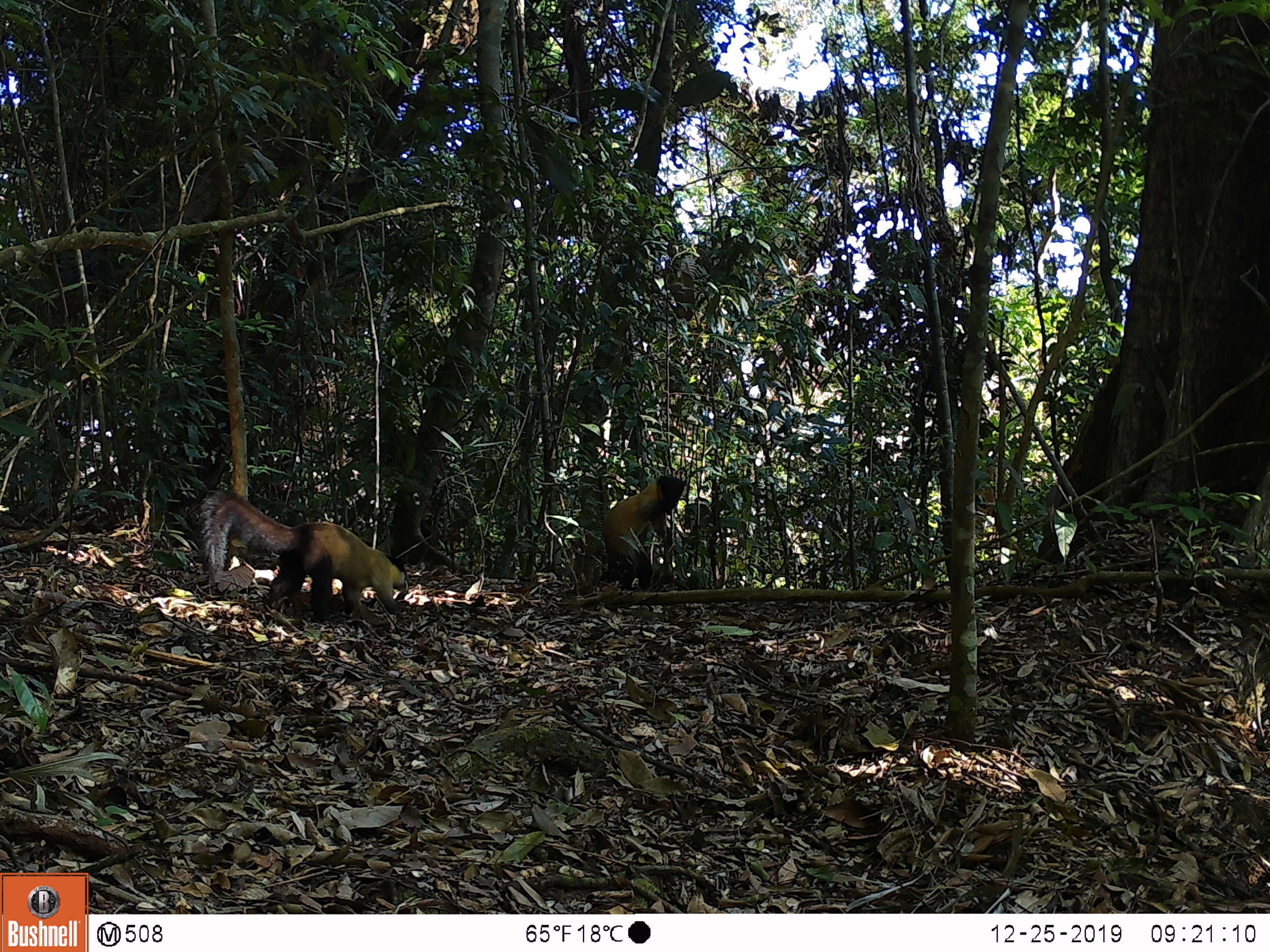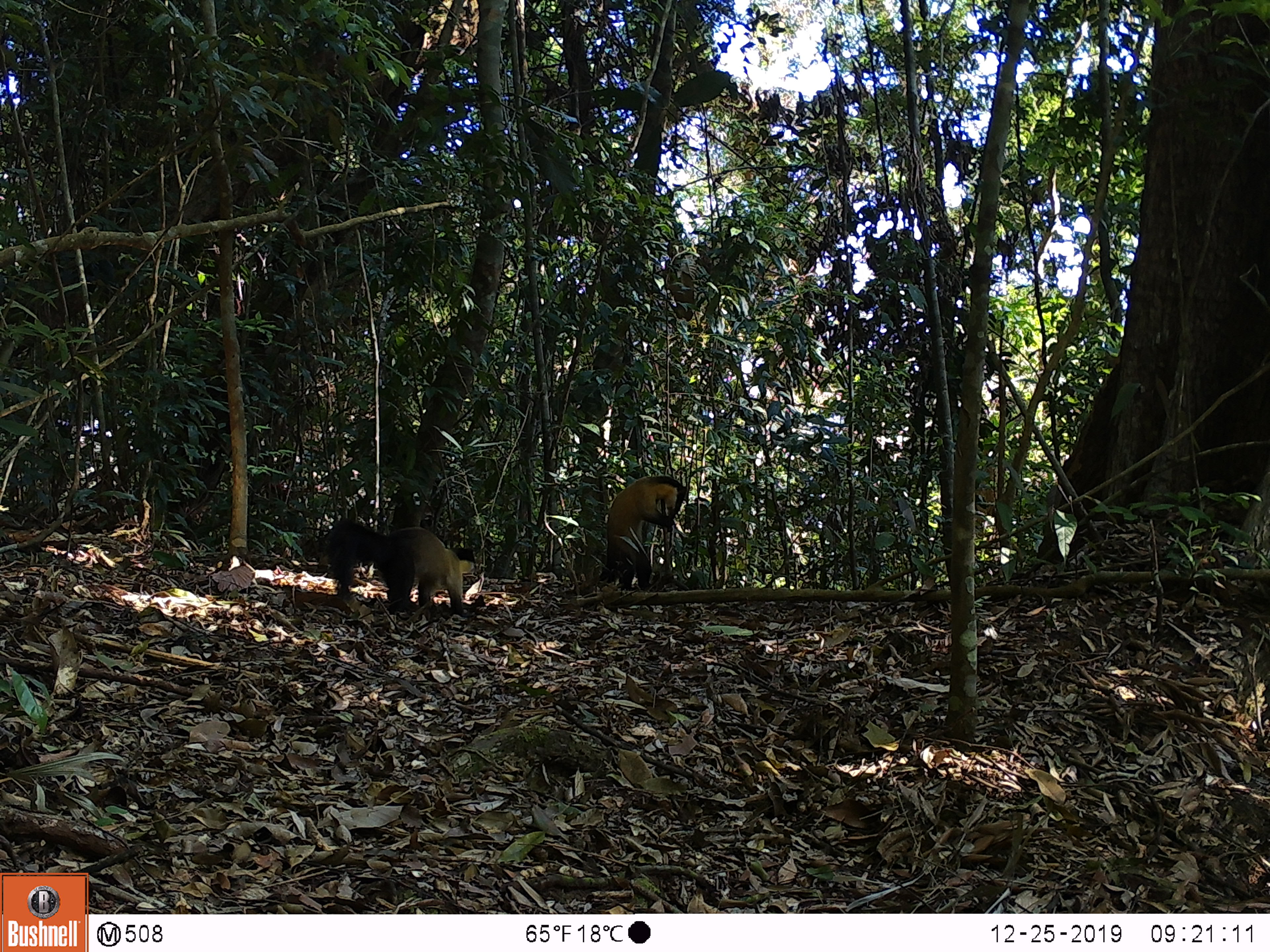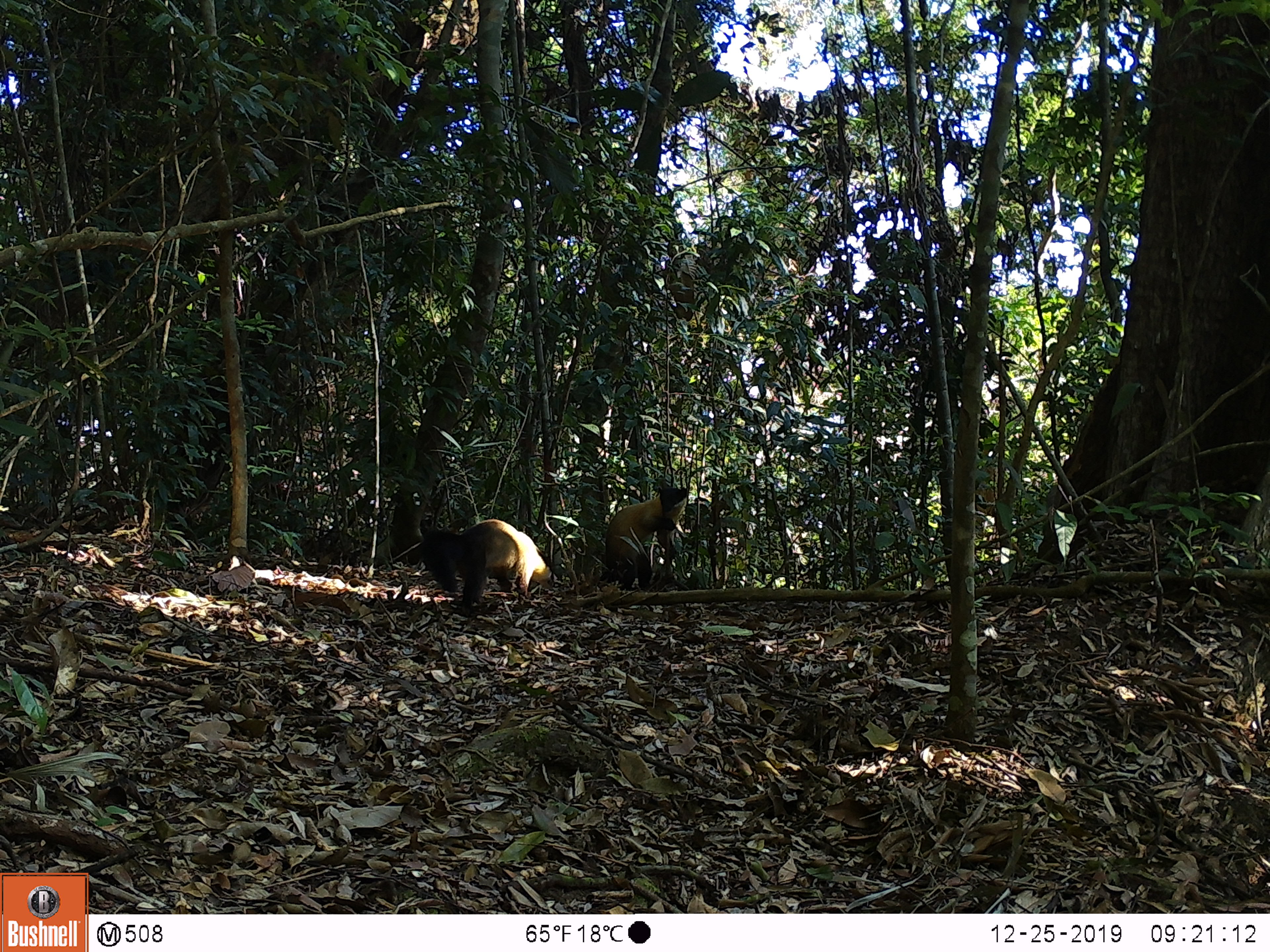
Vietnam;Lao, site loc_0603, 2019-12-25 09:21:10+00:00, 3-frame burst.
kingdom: Animalia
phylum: Chordata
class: Mammalia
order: Carnivora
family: Mustelidae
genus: Martes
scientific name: Martes flavigula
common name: yellow-throated marten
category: yellow throated marten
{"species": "yellow throated marten (yellow-throated marten) (Martes flavigula)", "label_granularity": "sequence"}